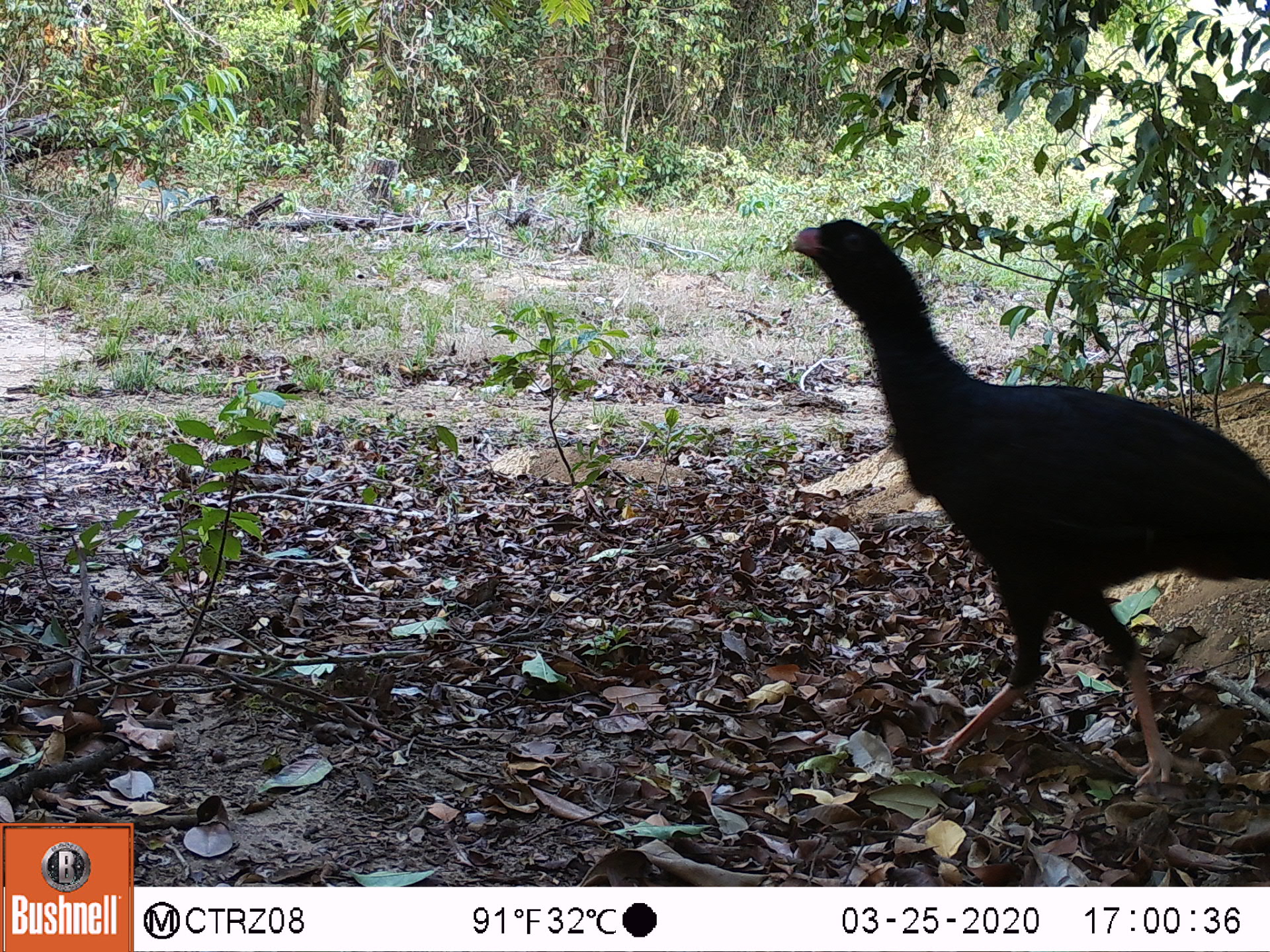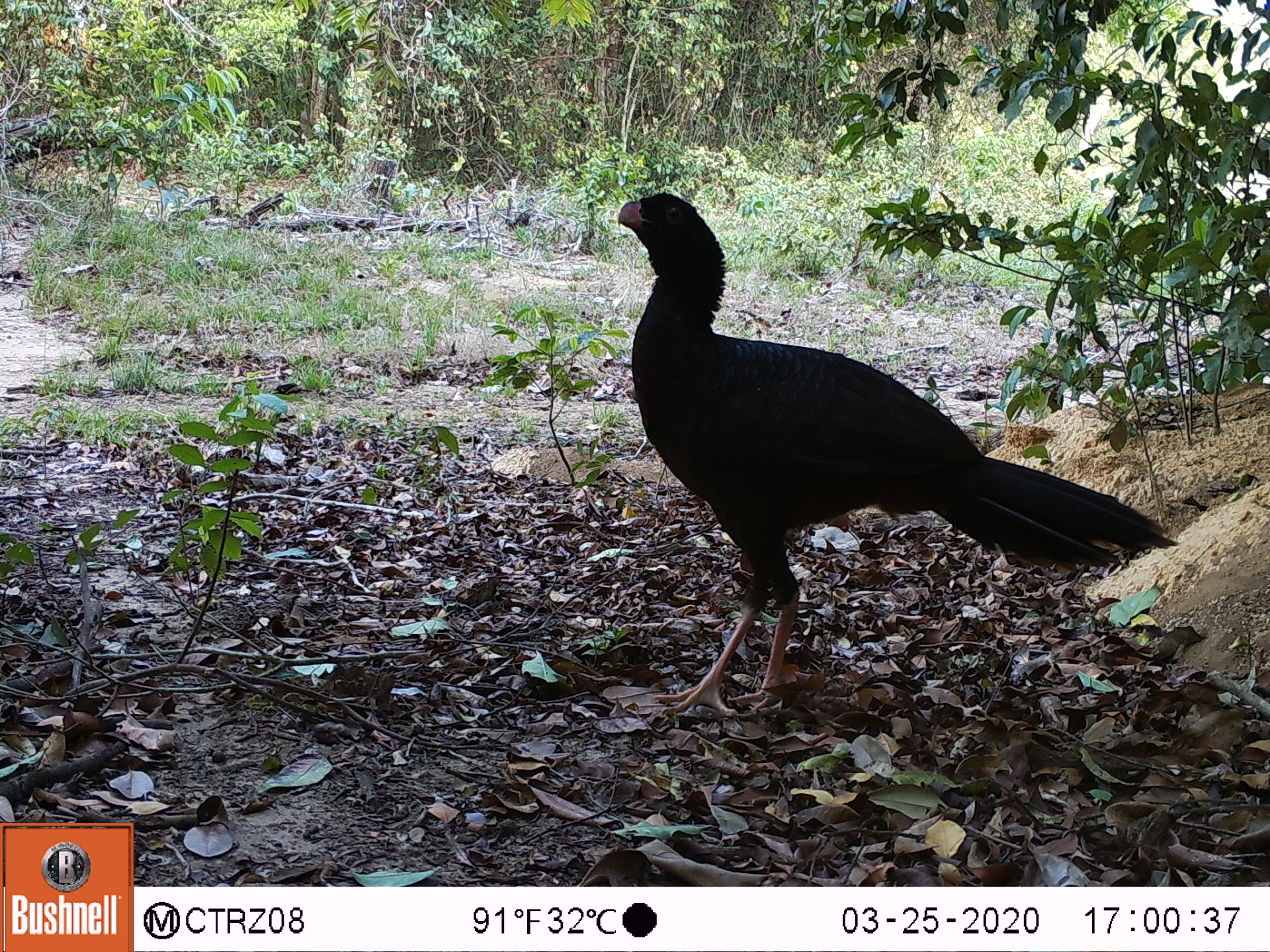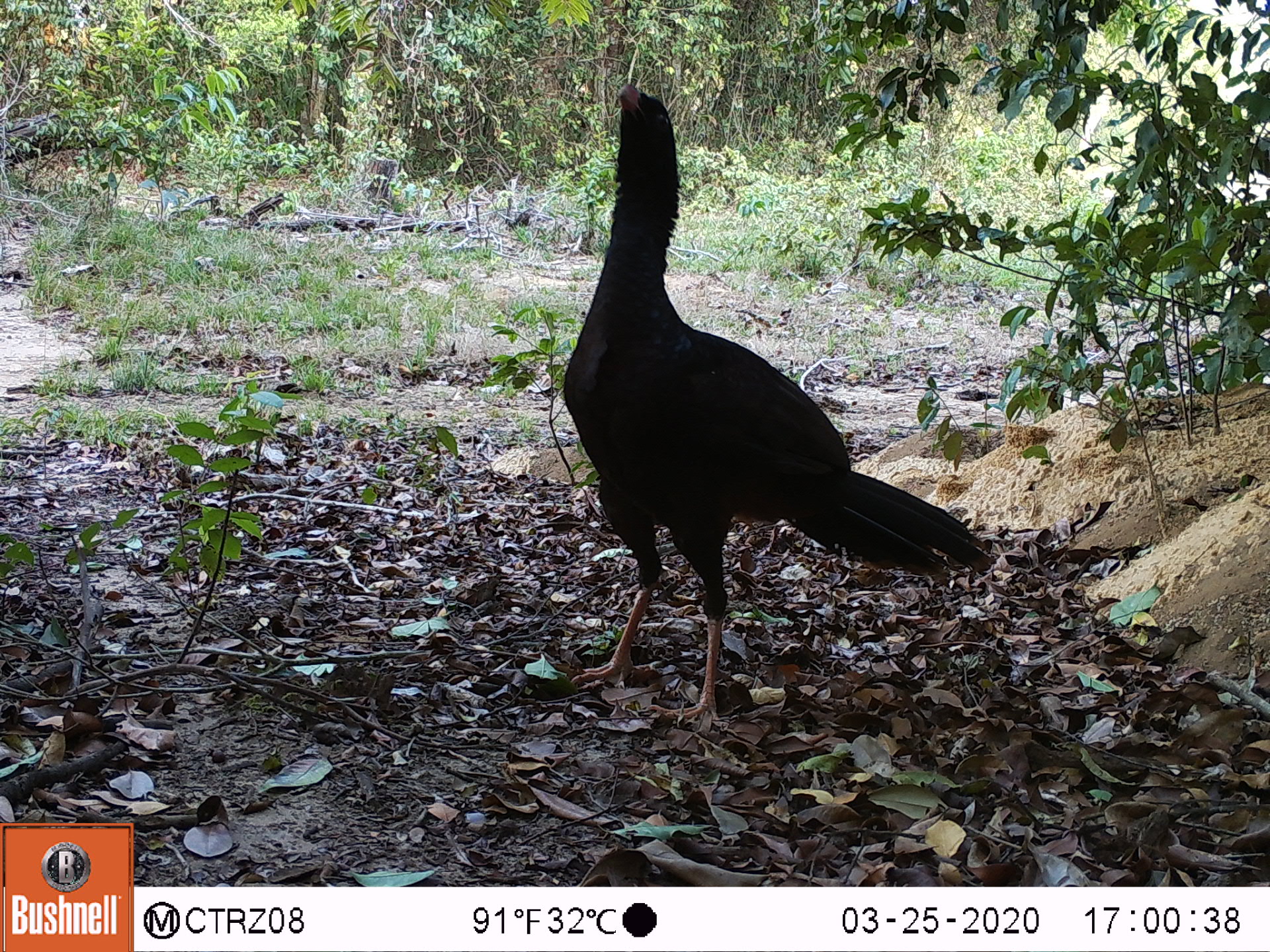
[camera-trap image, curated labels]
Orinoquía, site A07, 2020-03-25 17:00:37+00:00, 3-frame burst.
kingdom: Animalia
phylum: Chordata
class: Aves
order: Galliformes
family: Cracidae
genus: Mitu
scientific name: Mitu salvini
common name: salvin's currasow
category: salvins curassow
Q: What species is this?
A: Salvins curassow (salvin's currasow) (Mitu salvini).